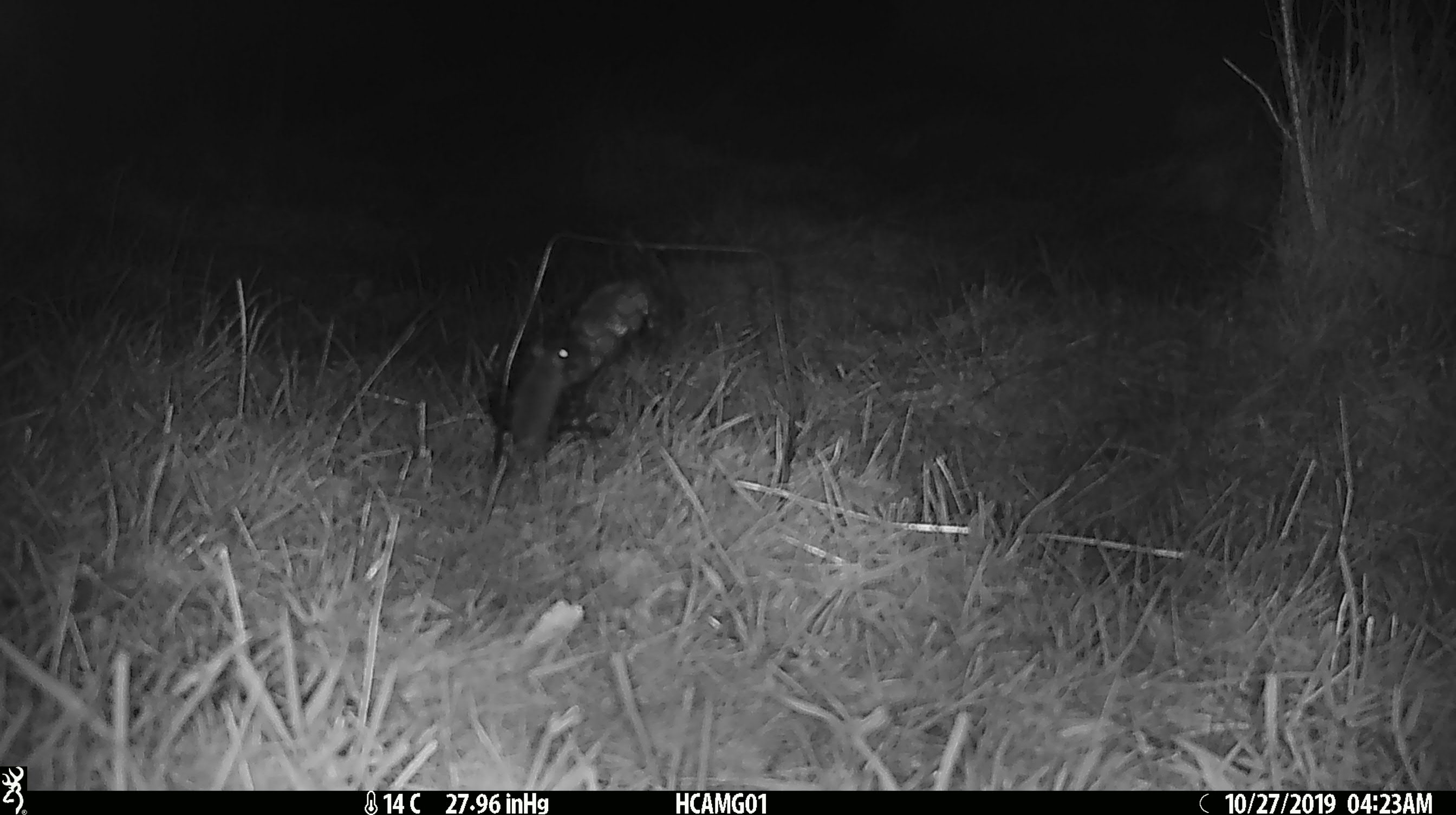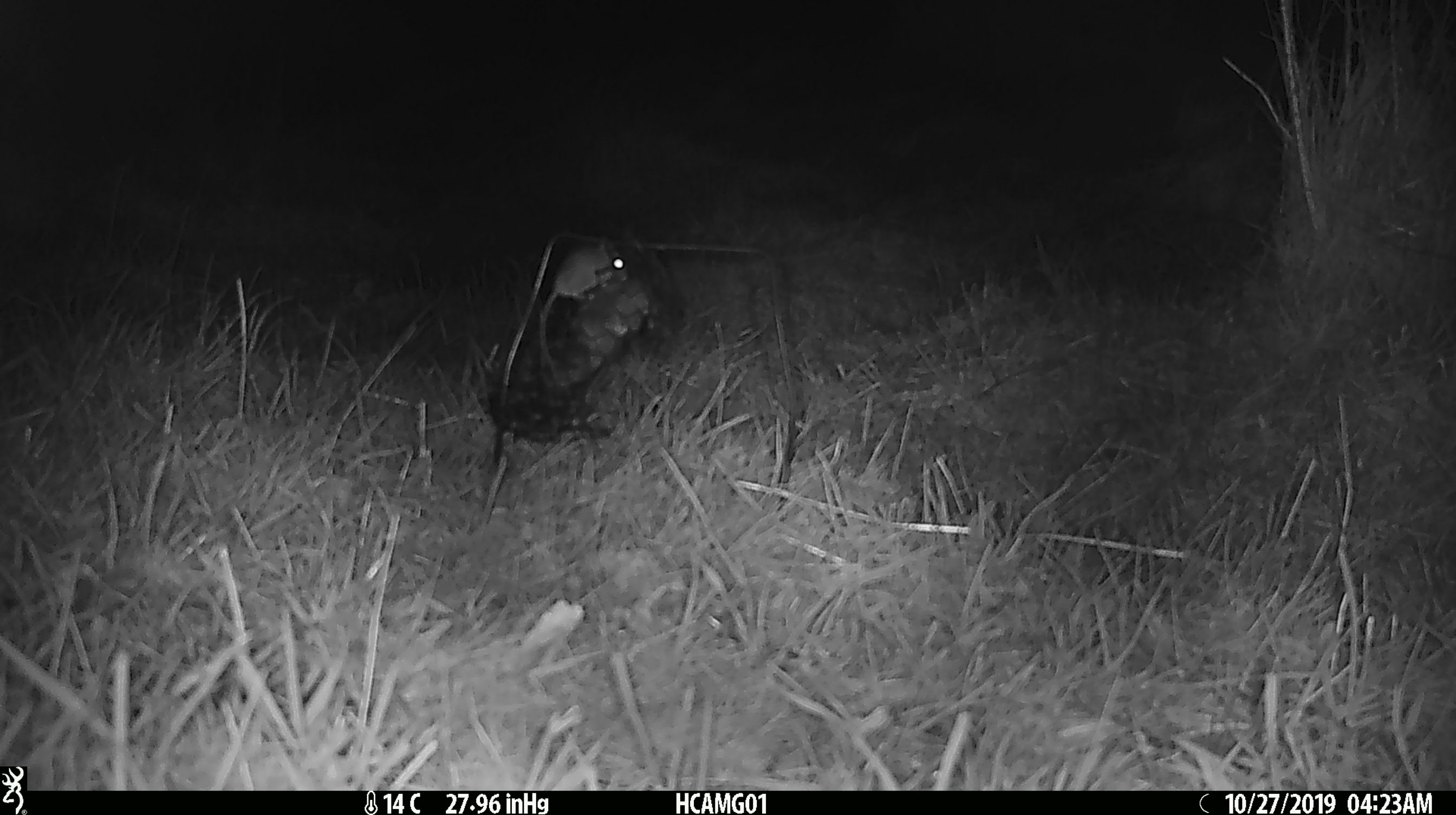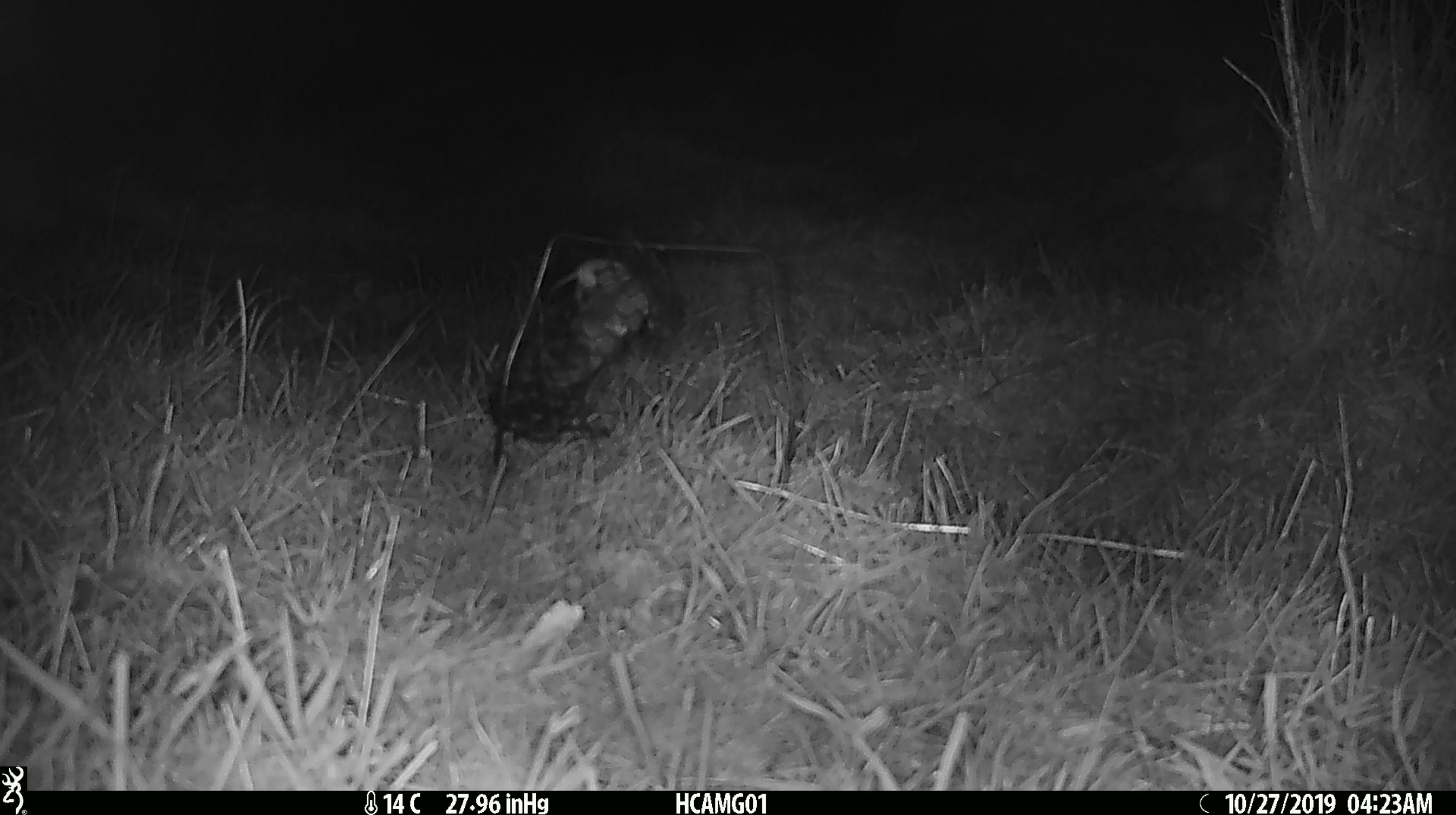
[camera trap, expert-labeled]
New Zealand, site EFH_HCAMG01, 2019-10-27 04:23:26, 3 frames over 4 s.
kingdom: Animalia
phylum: Chordata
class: Mammalia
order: Rodentia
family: Muridae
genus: Mus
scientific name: Mus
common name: mouse